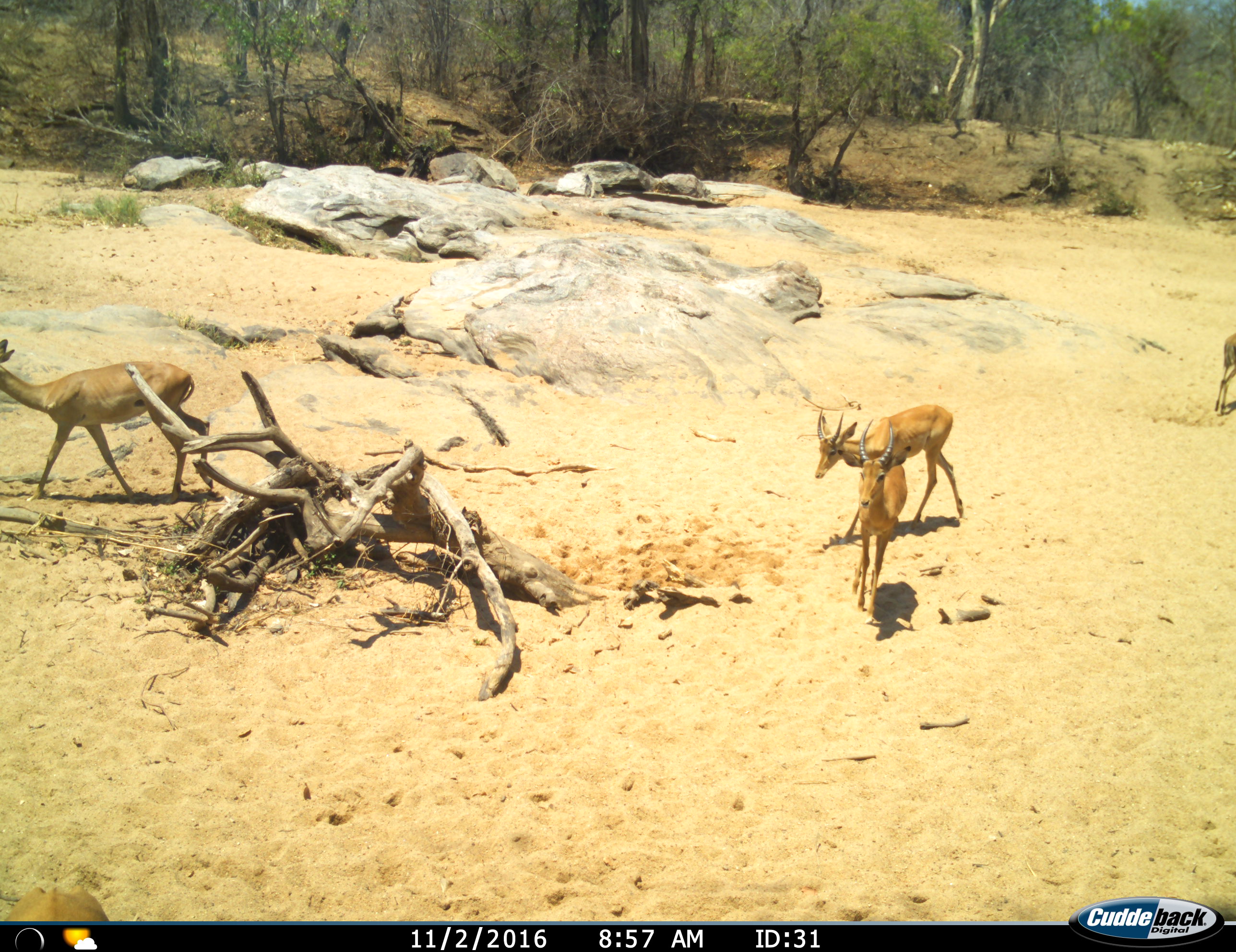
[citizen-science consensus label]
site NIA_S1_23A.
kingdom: Animalia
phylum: Chordata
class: Mammalia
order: Artiodactyla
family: Bovidae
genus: Aepyceros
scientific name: Aepyceros melampus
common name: impala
Impala (Aepyceros melampus), count 4. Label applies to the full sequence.